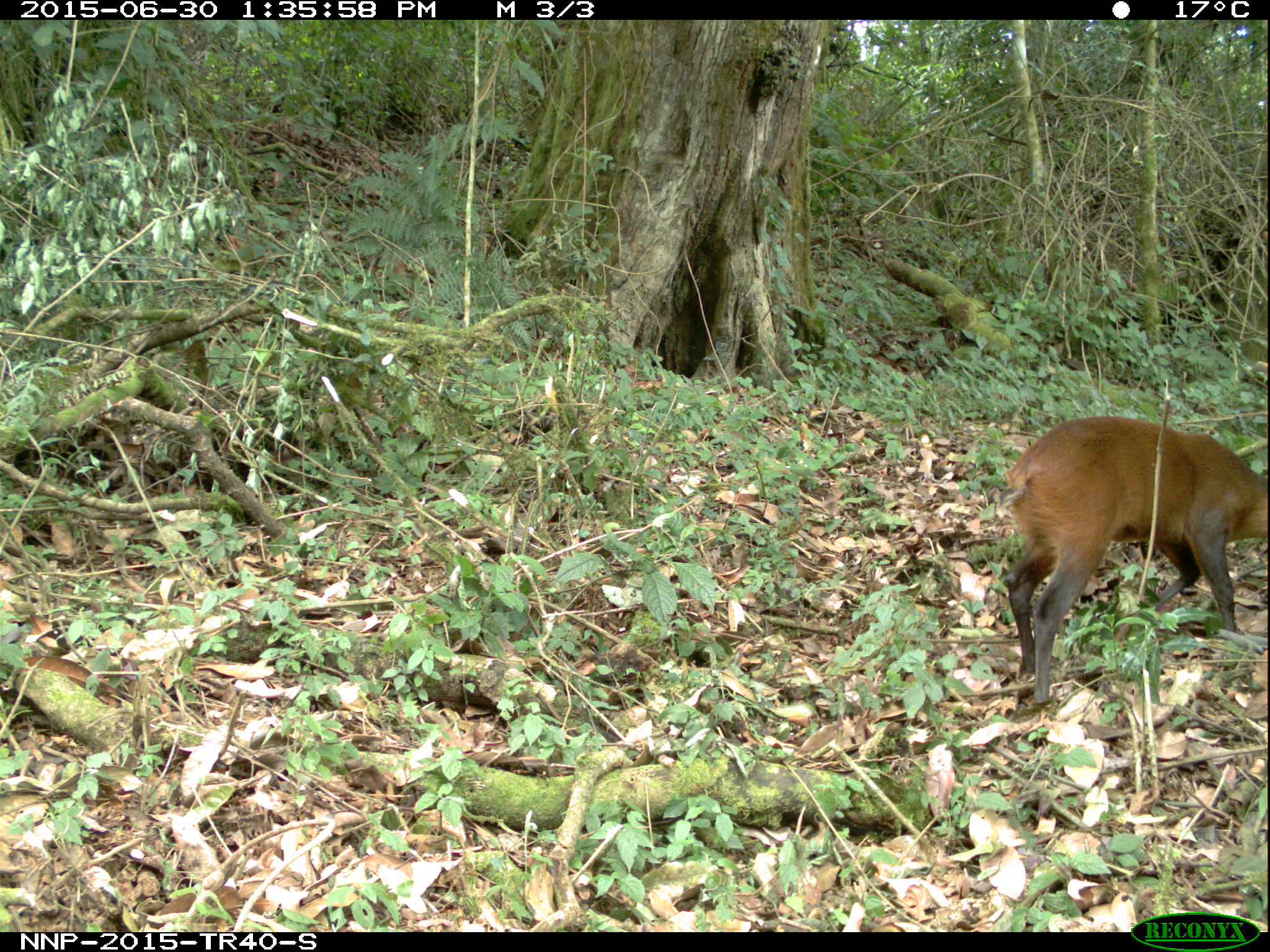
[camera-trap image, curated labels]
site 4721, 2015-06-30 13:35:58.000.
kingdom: Animalia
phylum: Chordata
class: Mammalia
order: Artiodactyla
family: Bovidae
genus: Cephalophus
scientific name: Cephalophus nigrifrons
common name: black-fronted duiker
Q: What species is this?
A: Cephalophus nigrifrons (black-fronted duiker).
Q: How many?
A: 1.